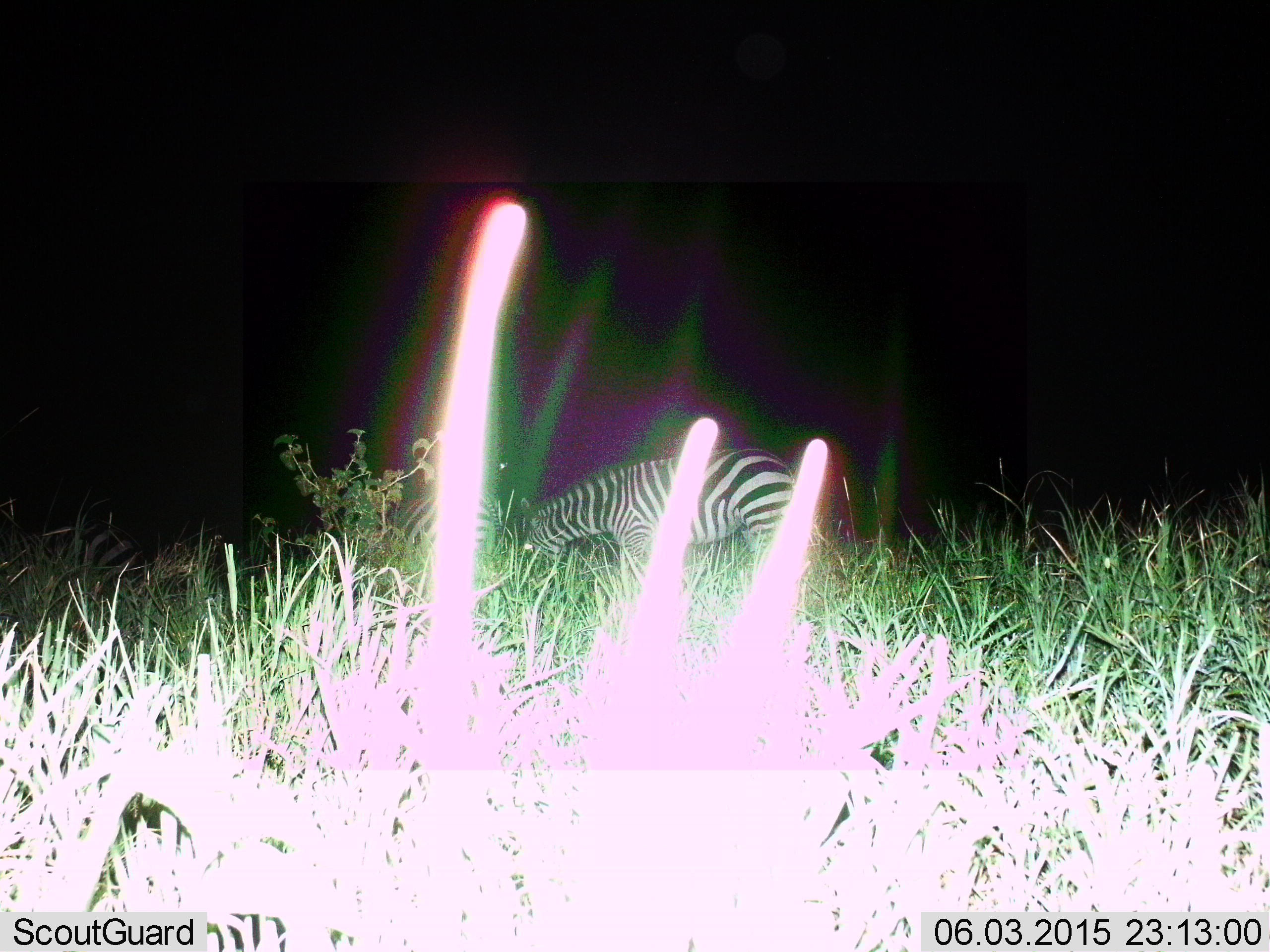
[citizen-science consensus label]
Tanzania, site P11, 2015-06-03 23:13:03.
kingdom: Animalia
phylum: Chordata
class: Mammalia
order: Perissodactyla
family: Equidae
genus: Equus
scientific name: Equus quagga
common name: plains zebra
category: zebra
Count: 1.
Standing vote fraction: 30%.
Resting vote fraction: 0%.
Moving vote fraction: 10%.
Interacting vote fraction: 0%.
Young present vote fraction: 0%.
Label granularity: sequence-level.